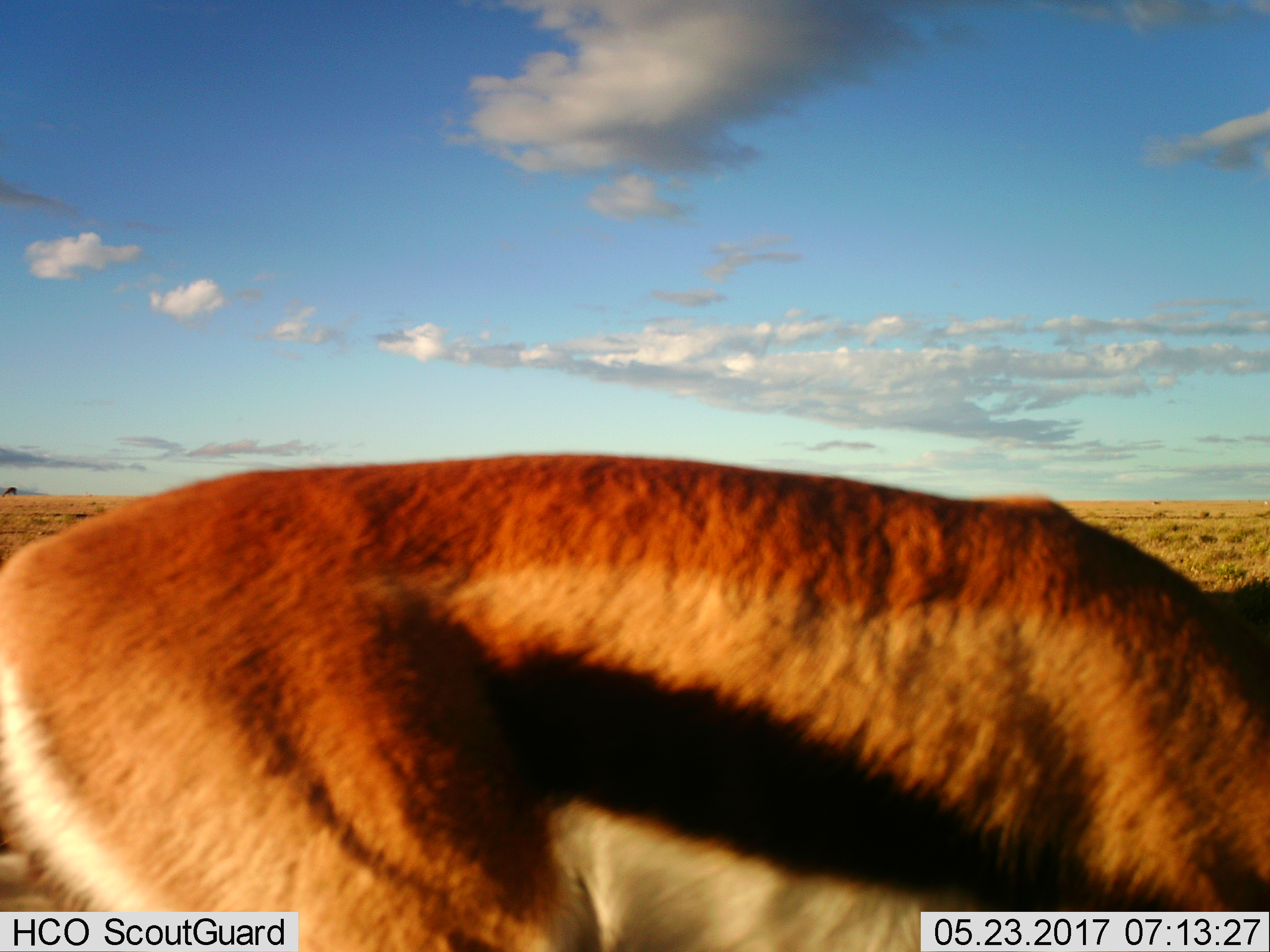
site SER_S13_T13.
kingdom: Animalia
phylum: Chordata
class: Mammalia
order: Artiodactyla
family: Bovidae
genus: Eudorcas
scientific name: Eudorcas thomsonii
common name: thomson's gazelle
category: gazellethomsons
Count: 1.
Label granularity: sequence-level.